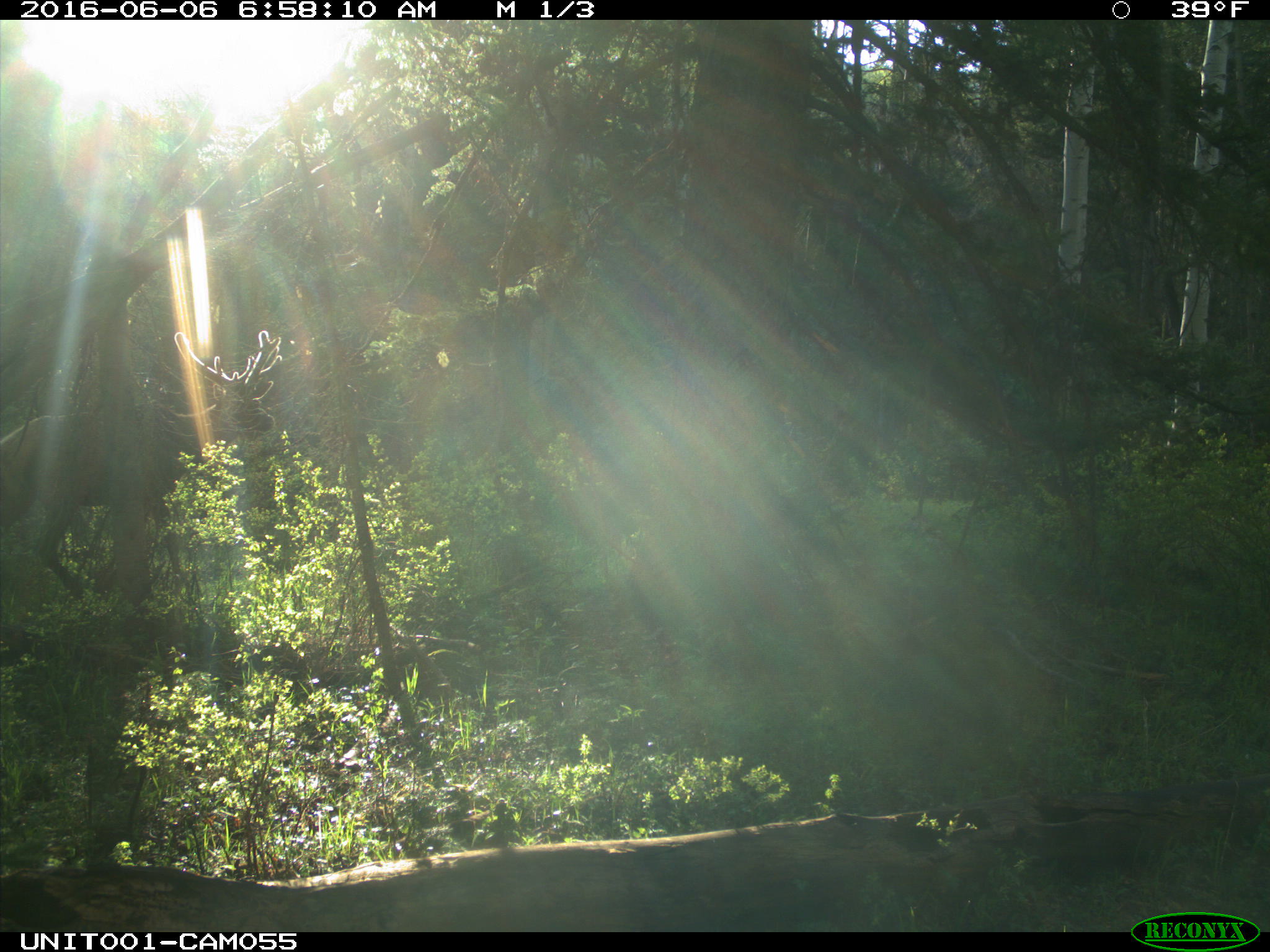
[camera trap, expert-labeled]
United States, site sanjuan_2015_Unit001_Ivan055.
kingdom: Animalia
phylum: Chordata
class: Mammalia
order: Artiodactyla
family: Cervidae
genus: Cervus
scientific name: Cervus elaphus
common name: red deer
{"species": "Cervus elaphus (red deer)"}